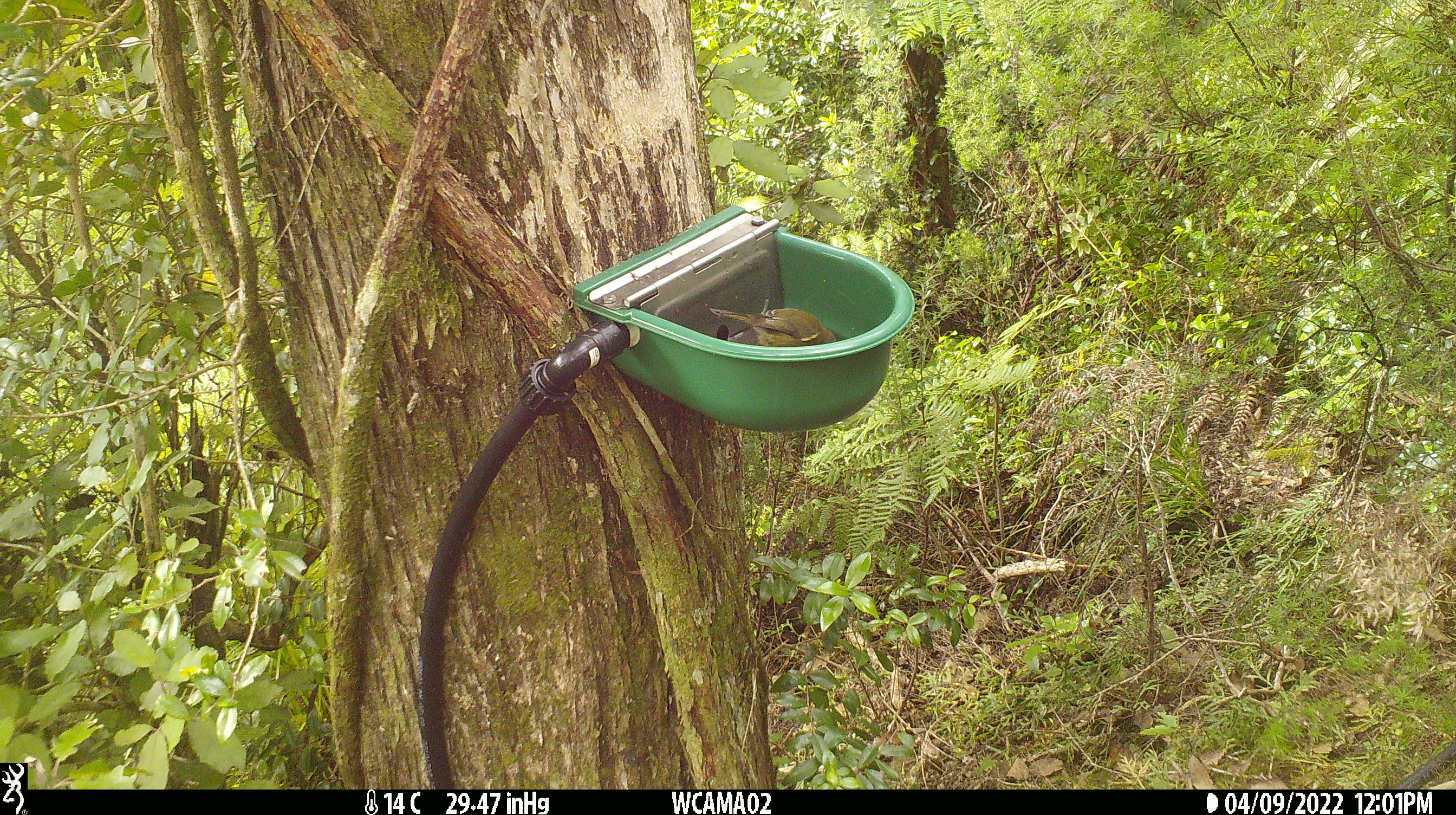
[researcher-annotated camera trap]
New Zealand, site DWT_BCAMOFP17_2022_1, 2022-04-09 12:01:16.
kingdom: Animalia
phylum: Chordata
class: Aves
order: Passeriformes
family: Meliphagidae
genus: Anthornis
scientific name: Anthornis melanura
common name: new zealand bellbird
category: bellbird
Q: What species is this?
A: Bellbird (new zealand bellbird) (Anthornis melanura).